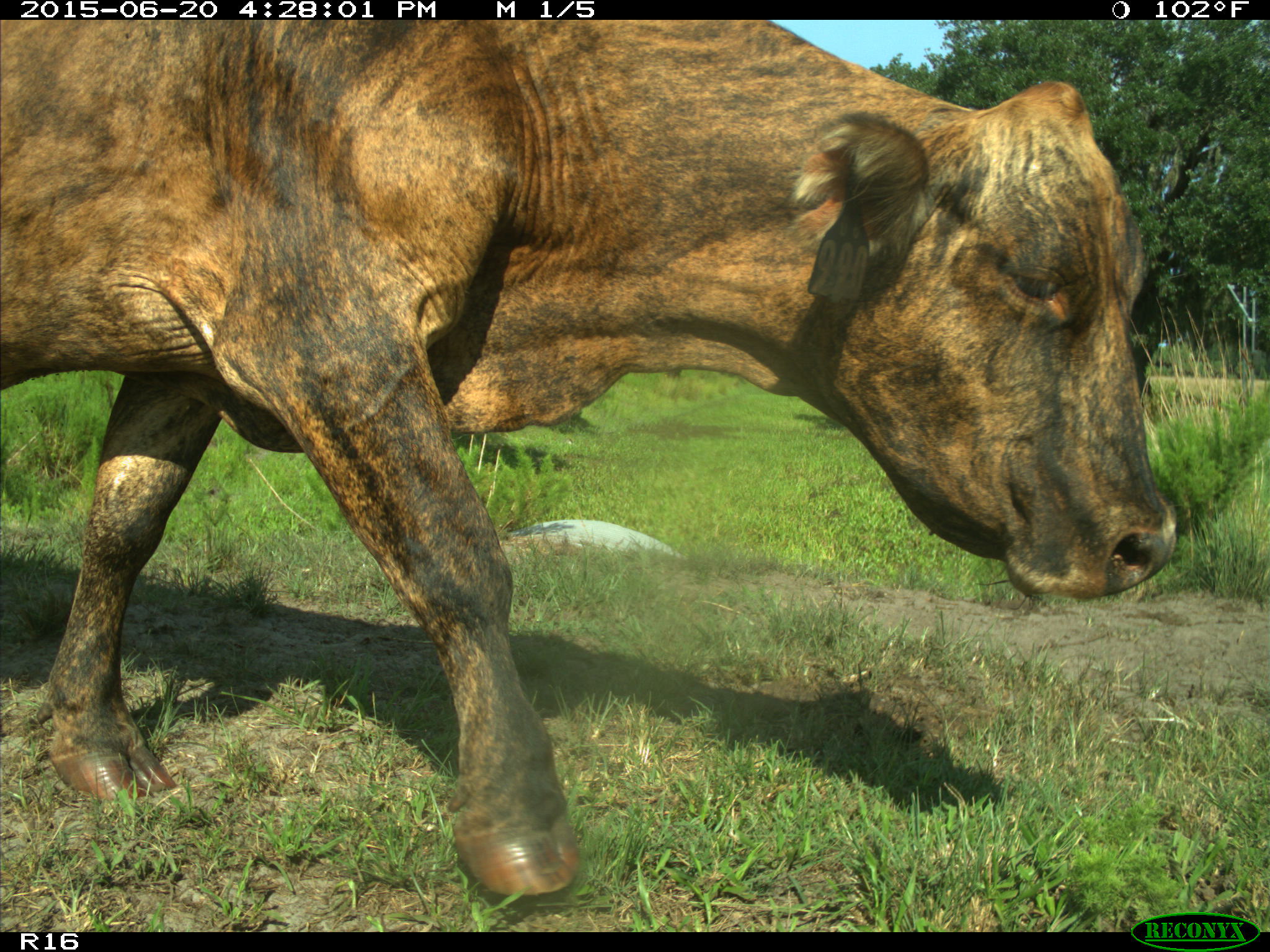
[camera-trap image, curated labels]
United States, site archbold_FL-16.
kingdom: Animalia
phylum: Chordata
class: Mammalia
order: Artiodactyla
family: Bovidae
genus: Bos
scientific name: Bos taurus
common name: domestic cow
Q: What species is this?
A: Bos taurus (domestic cow).